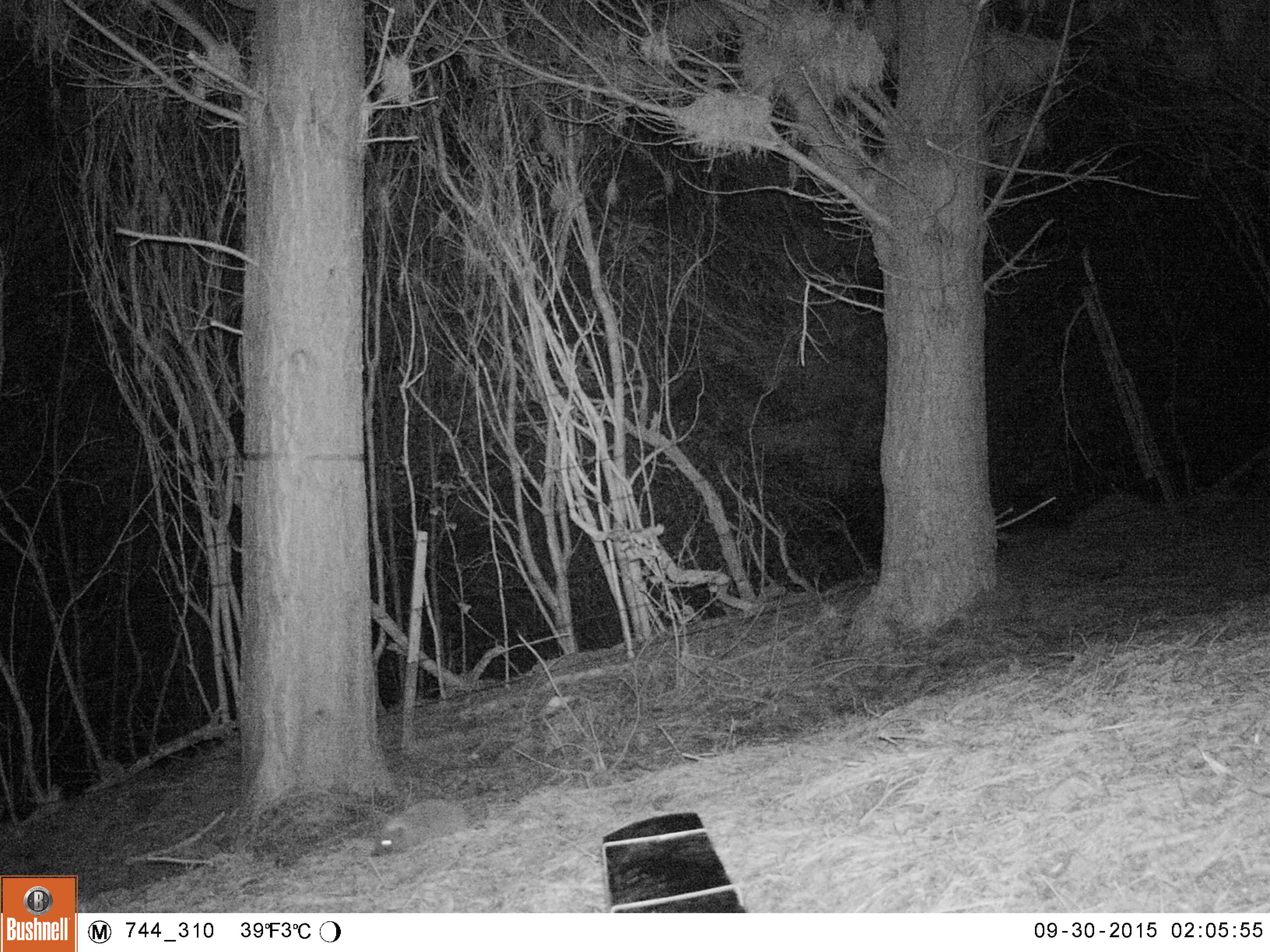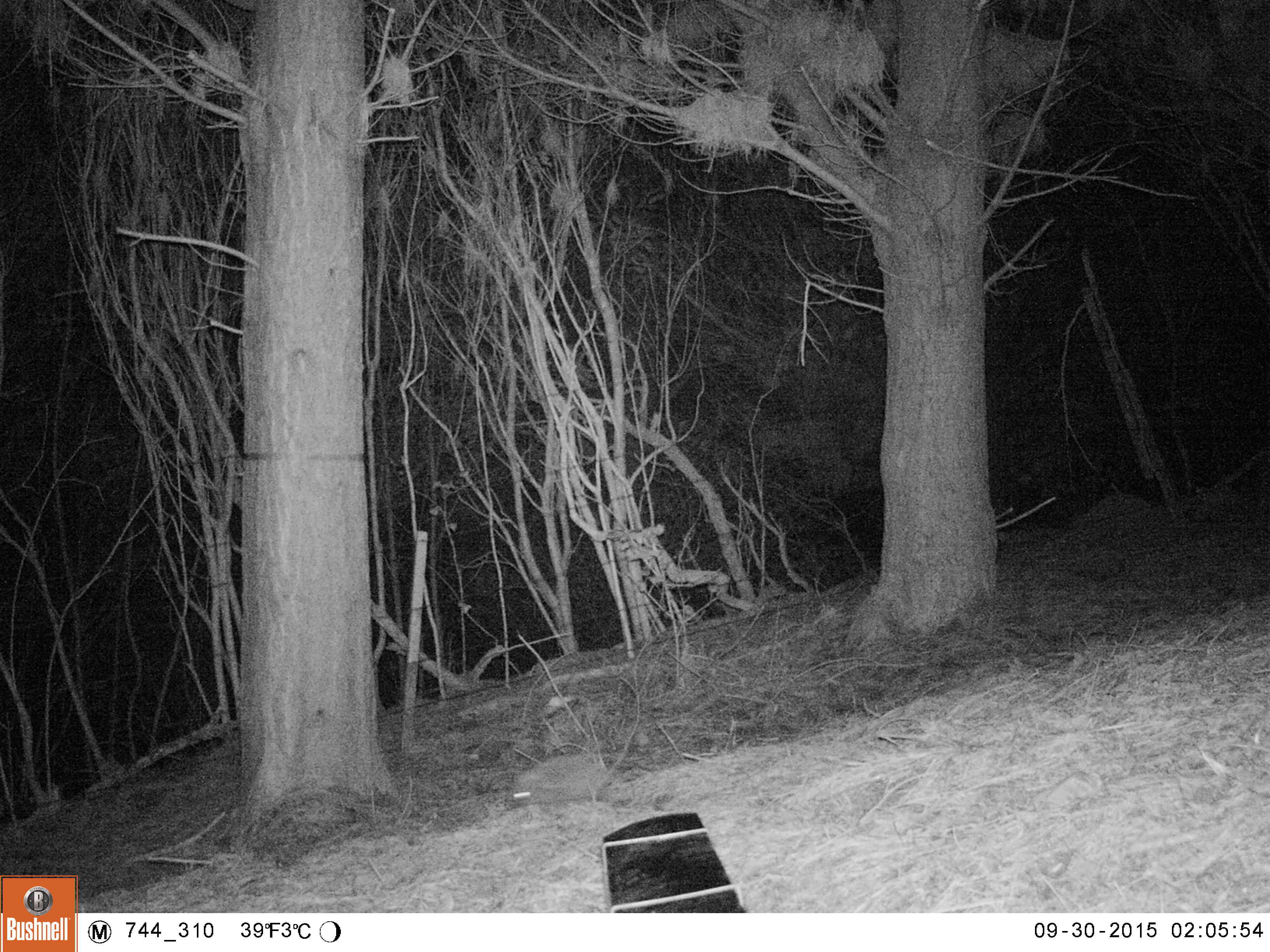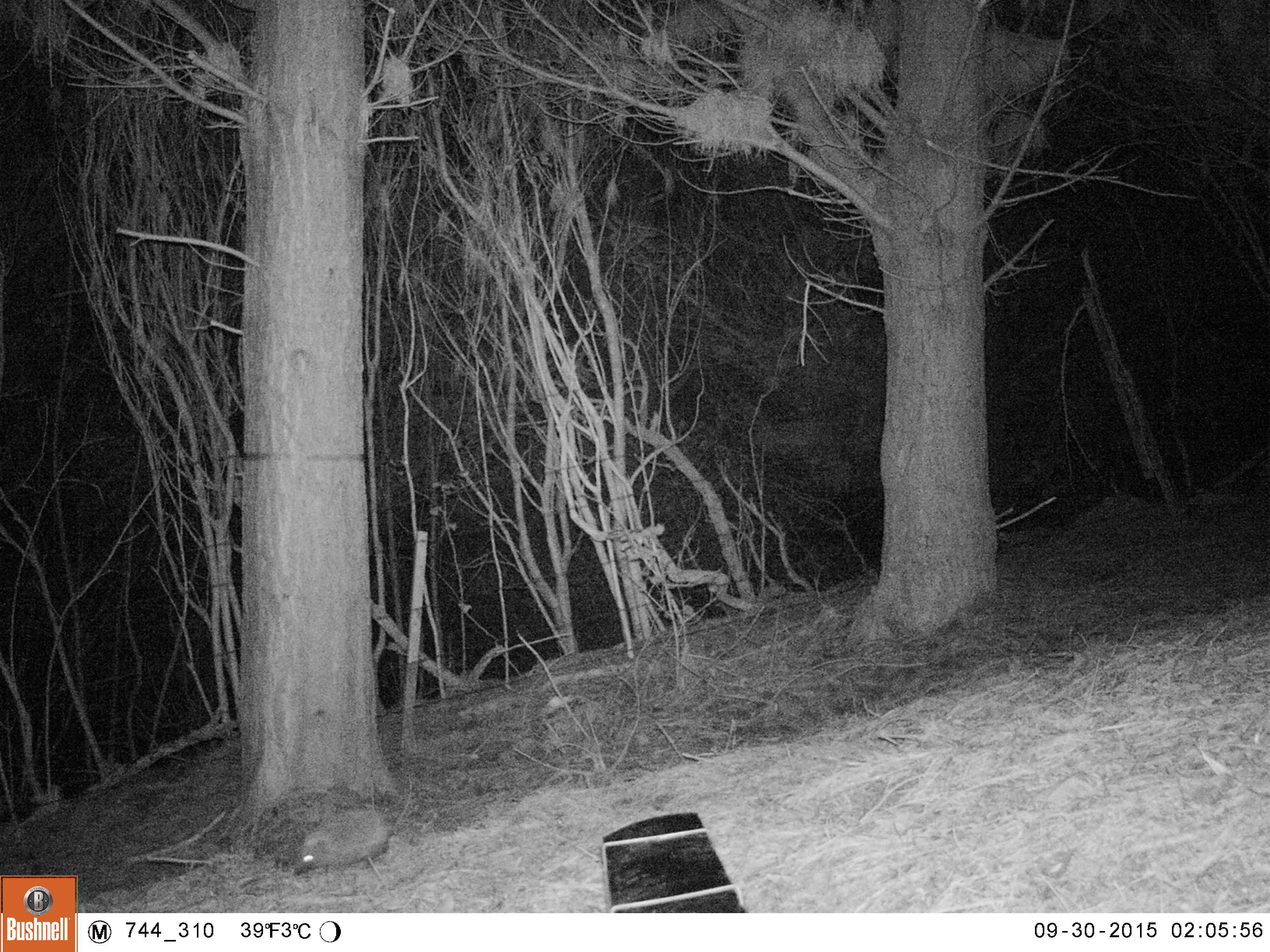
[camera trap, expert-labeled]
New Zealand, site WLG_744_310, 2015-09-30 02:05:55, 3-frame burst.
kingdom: Animalia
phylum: Chordata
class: Mammalia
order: Eulipotyphla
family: Erinaceidae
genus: Erinaceus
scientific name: Erinaceus europaeus europaeus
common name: european hedgehog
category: hedgehog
Hedgehog (european hedgehog) (Erinaceus europaeus europaeus).